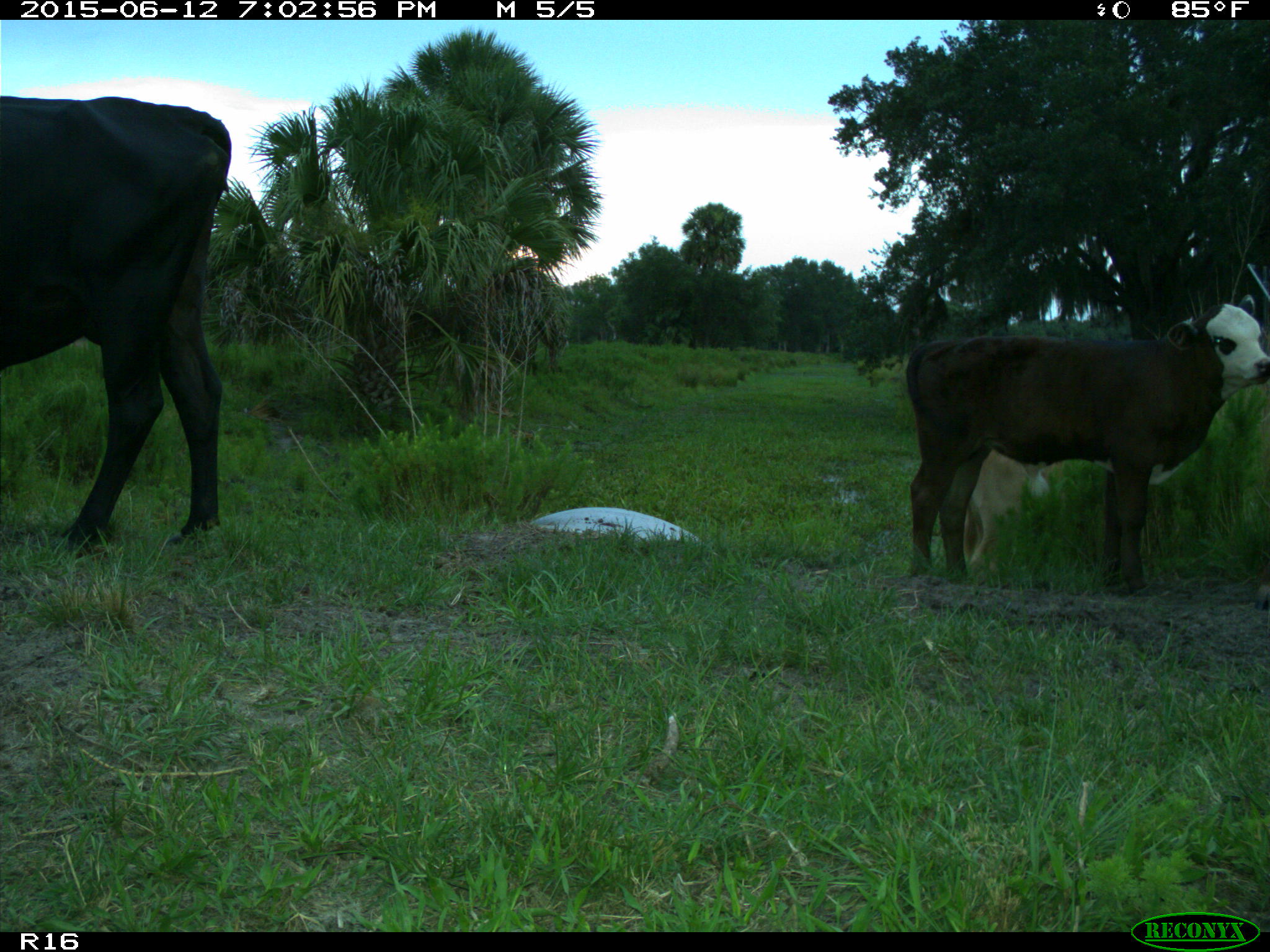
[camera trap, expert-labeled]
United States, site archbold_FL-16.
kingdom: Animalia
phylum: Chordata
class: Mammalia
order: Artiodactyla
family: Bovidae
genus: Bos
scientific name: Bos taurus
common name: domestic cow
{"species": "Bos taurus (domestic cow)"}